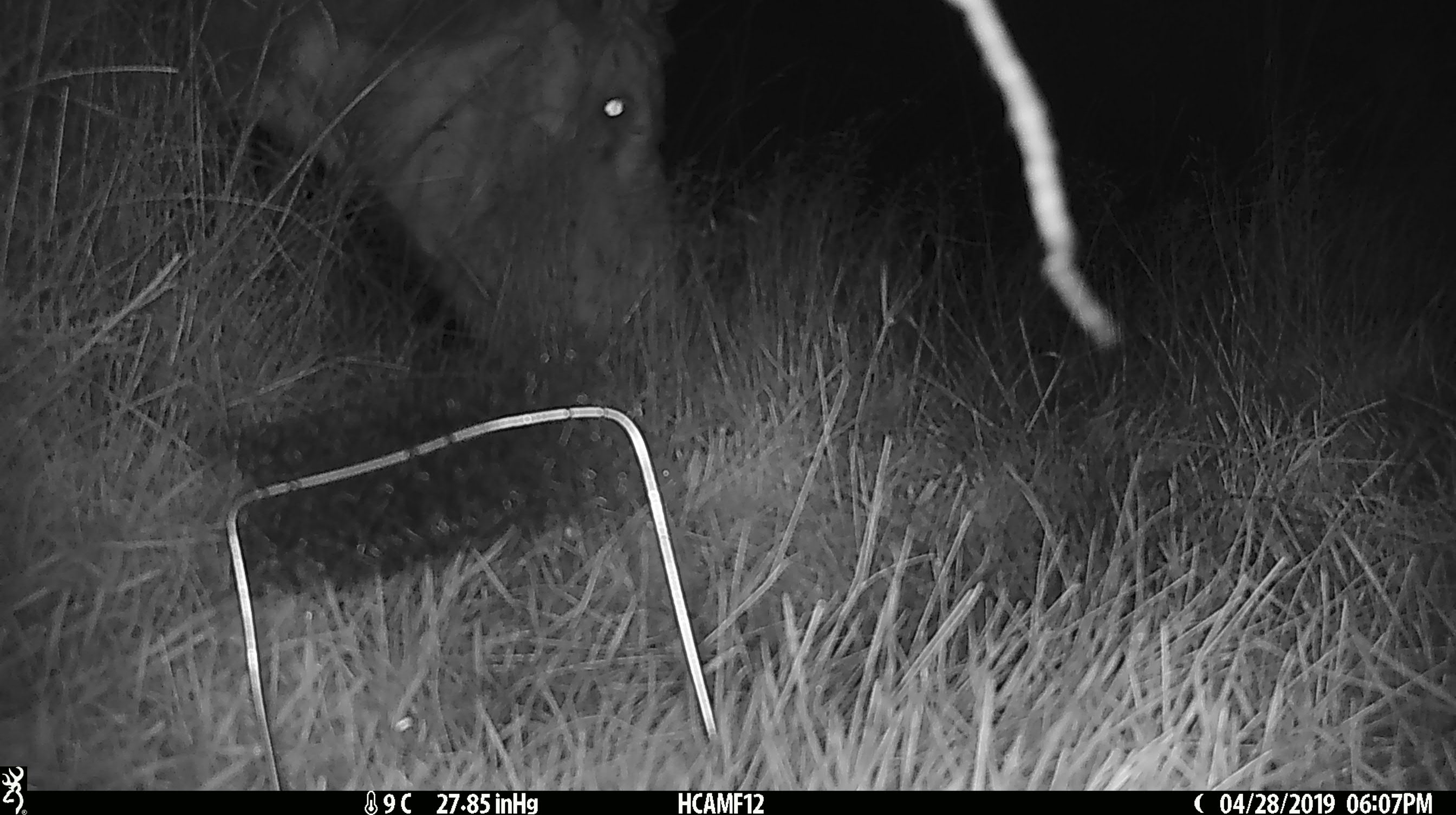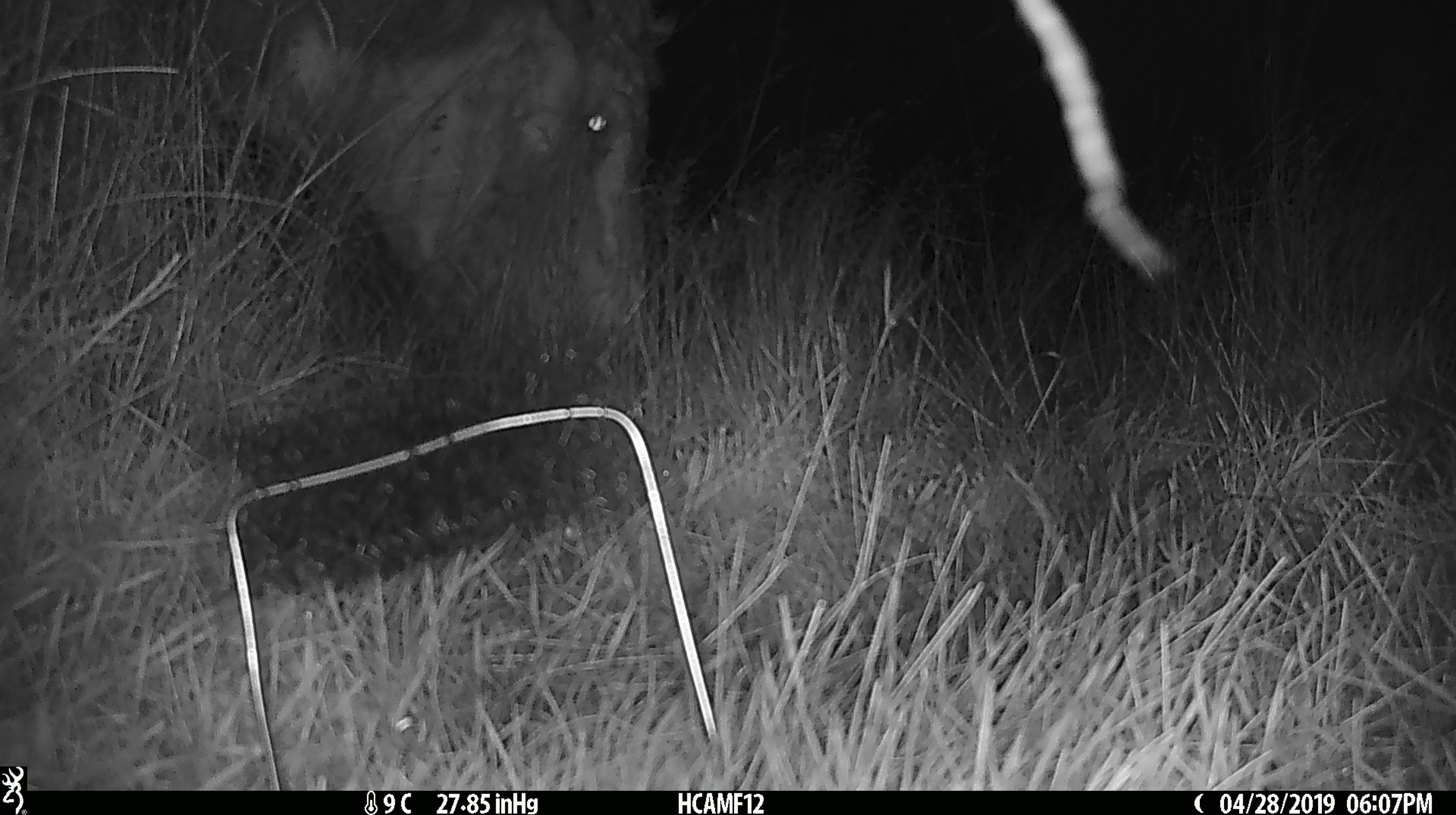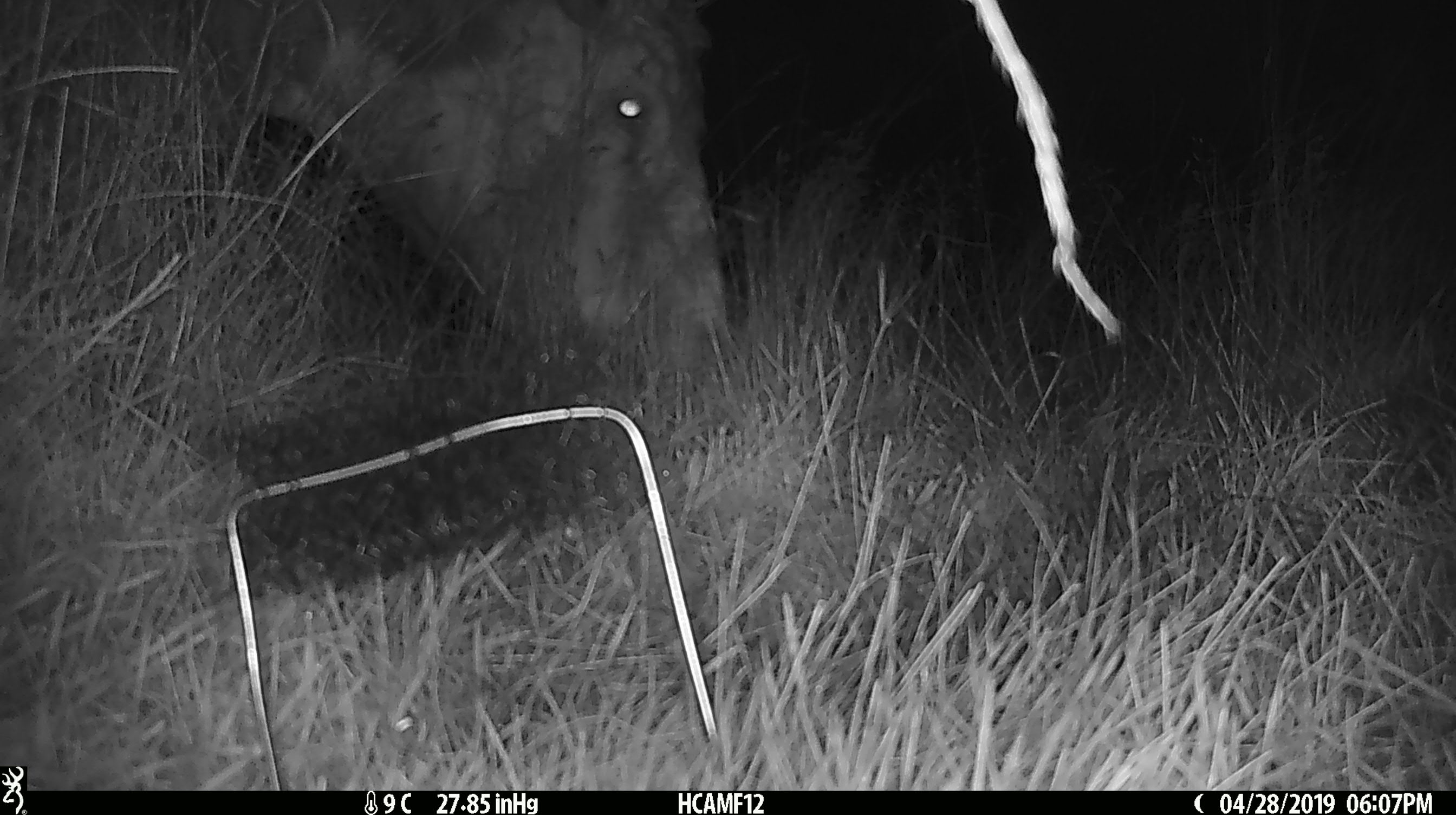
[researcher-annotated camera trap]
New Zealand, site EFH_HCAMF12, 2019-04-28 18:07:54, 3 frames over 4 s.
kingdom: Animalia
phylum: Chordata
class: Mammalia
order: Artiodactyla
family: Bovidae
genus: Bos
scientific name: Bos taurus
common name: domestic cow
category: cow